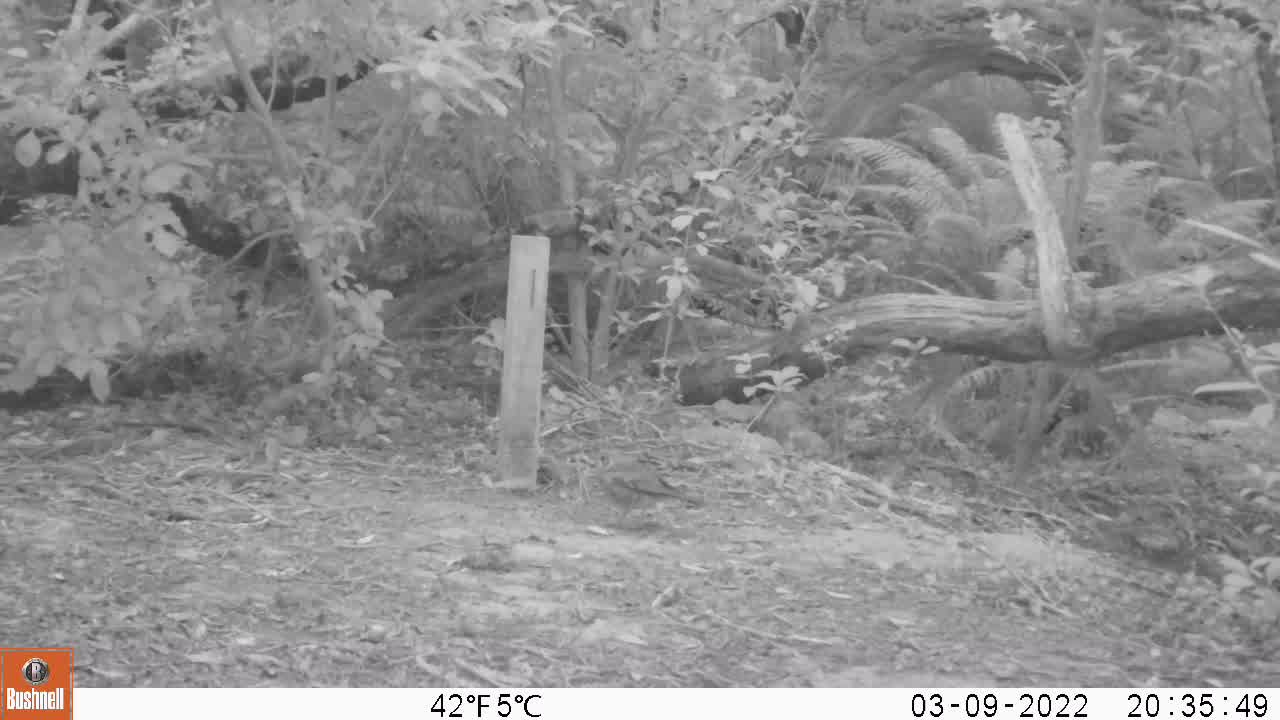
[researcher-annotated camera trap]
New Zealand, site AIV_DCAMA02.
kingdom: Animalia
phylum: Chordata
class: Aves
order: Passeriformes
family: Turdidae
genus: Turdus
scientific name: Turdus philomelos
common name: song thrush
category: thrush